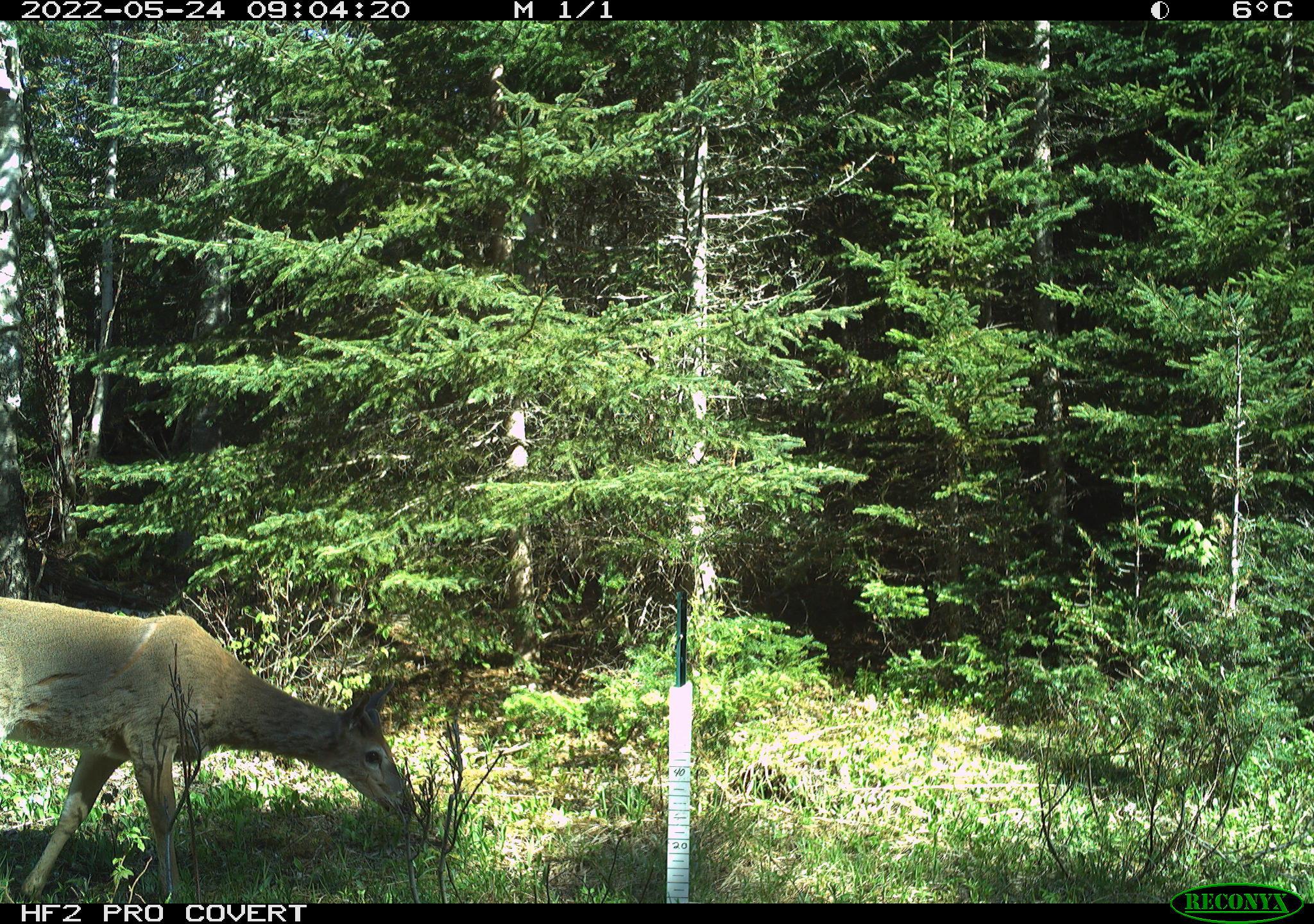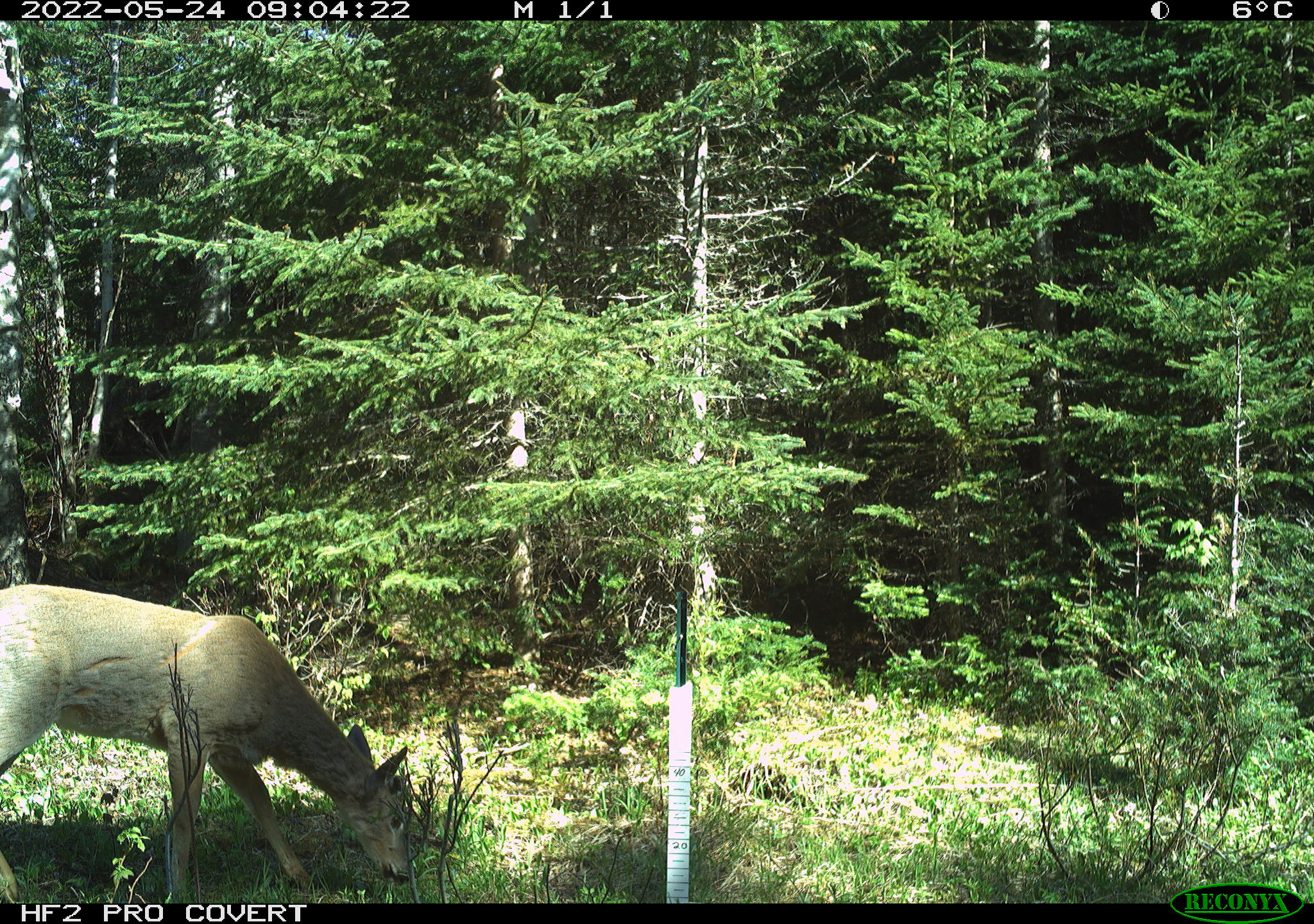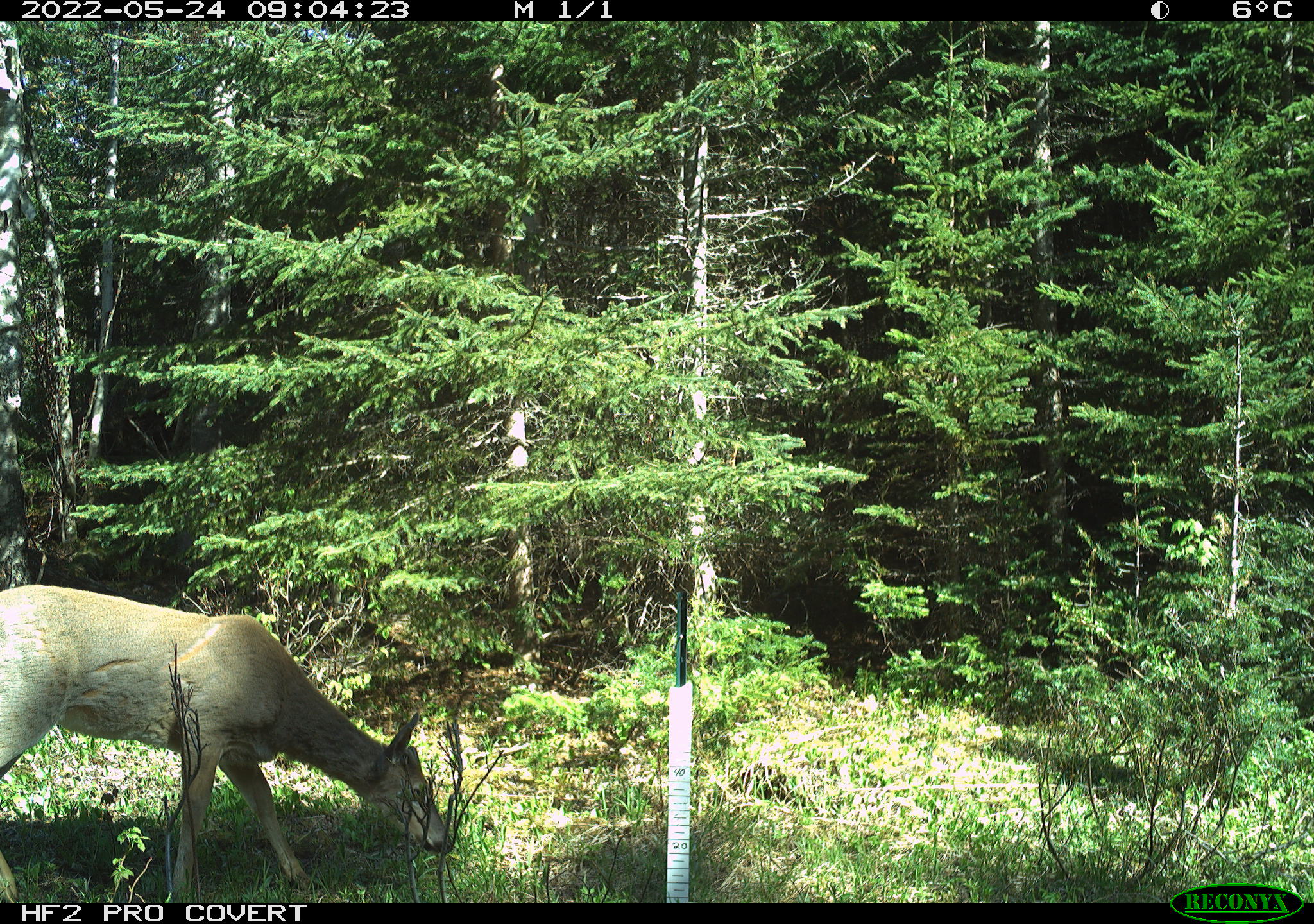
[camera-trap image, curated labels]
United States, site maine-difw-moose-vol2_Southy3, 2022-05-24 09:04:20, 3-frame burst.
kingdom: Animalia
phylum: Chordata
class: Mammalia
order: Artiodactyla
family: Cervidae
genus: Odocoileus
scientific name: Odocoileus virginianus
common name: white-tailed deer